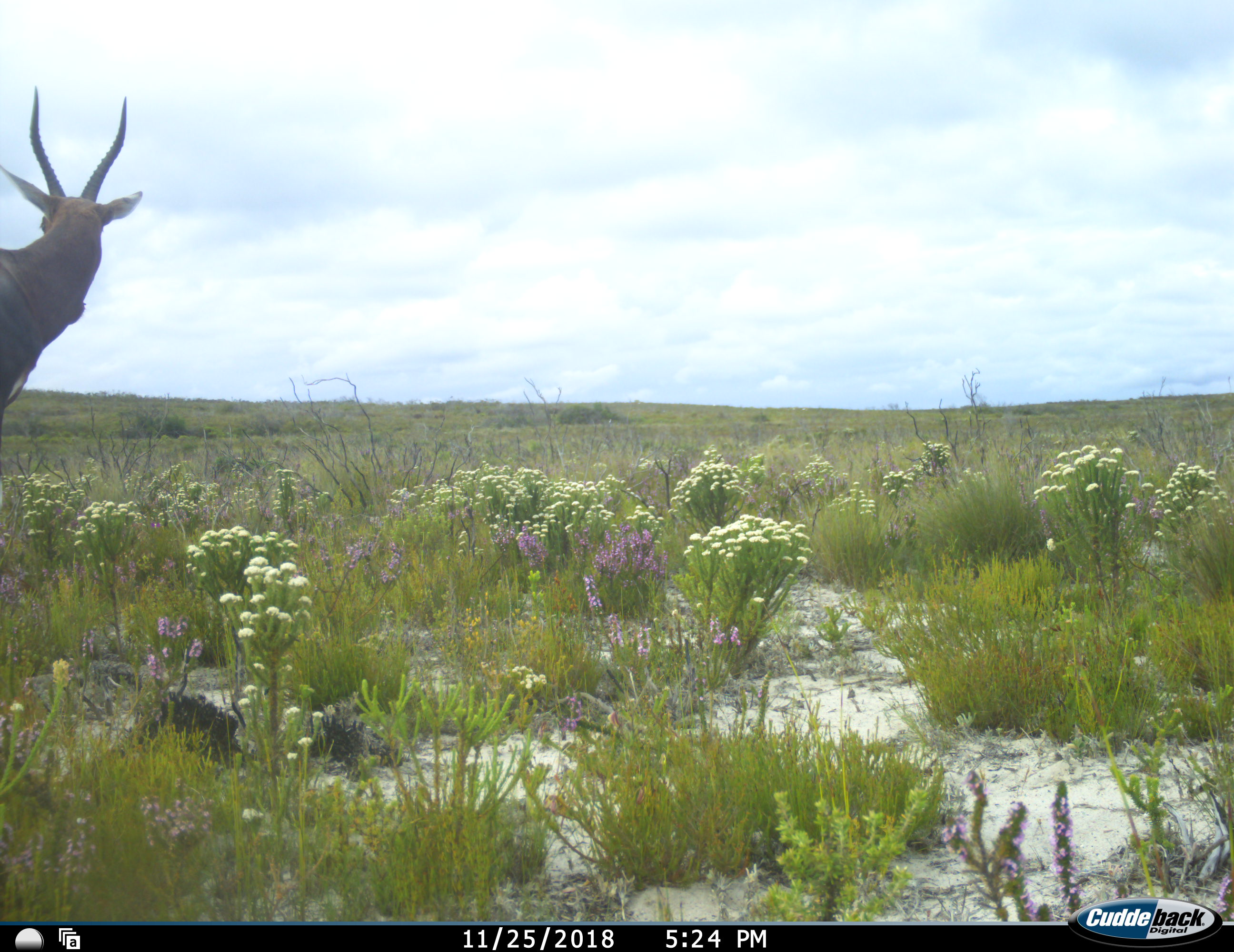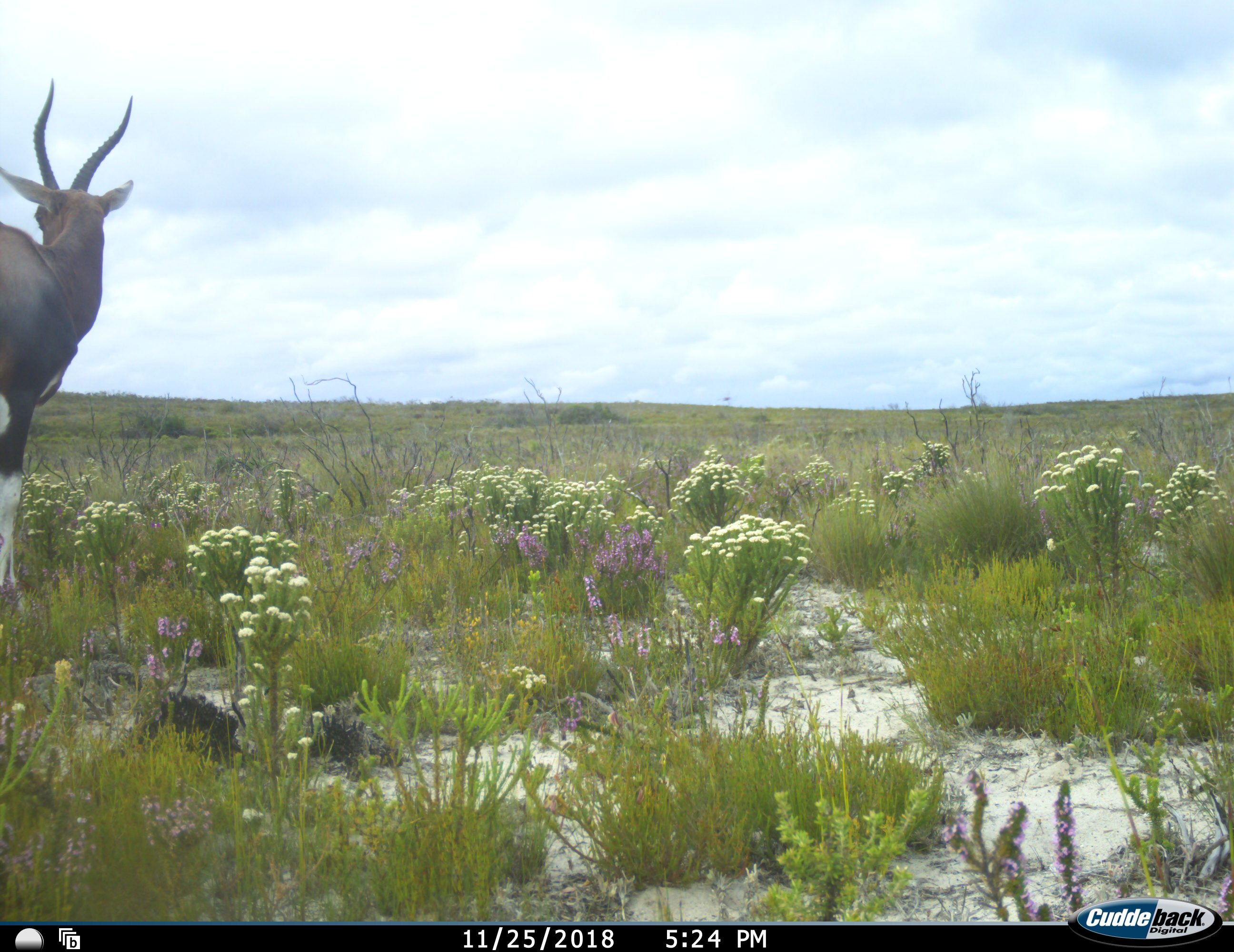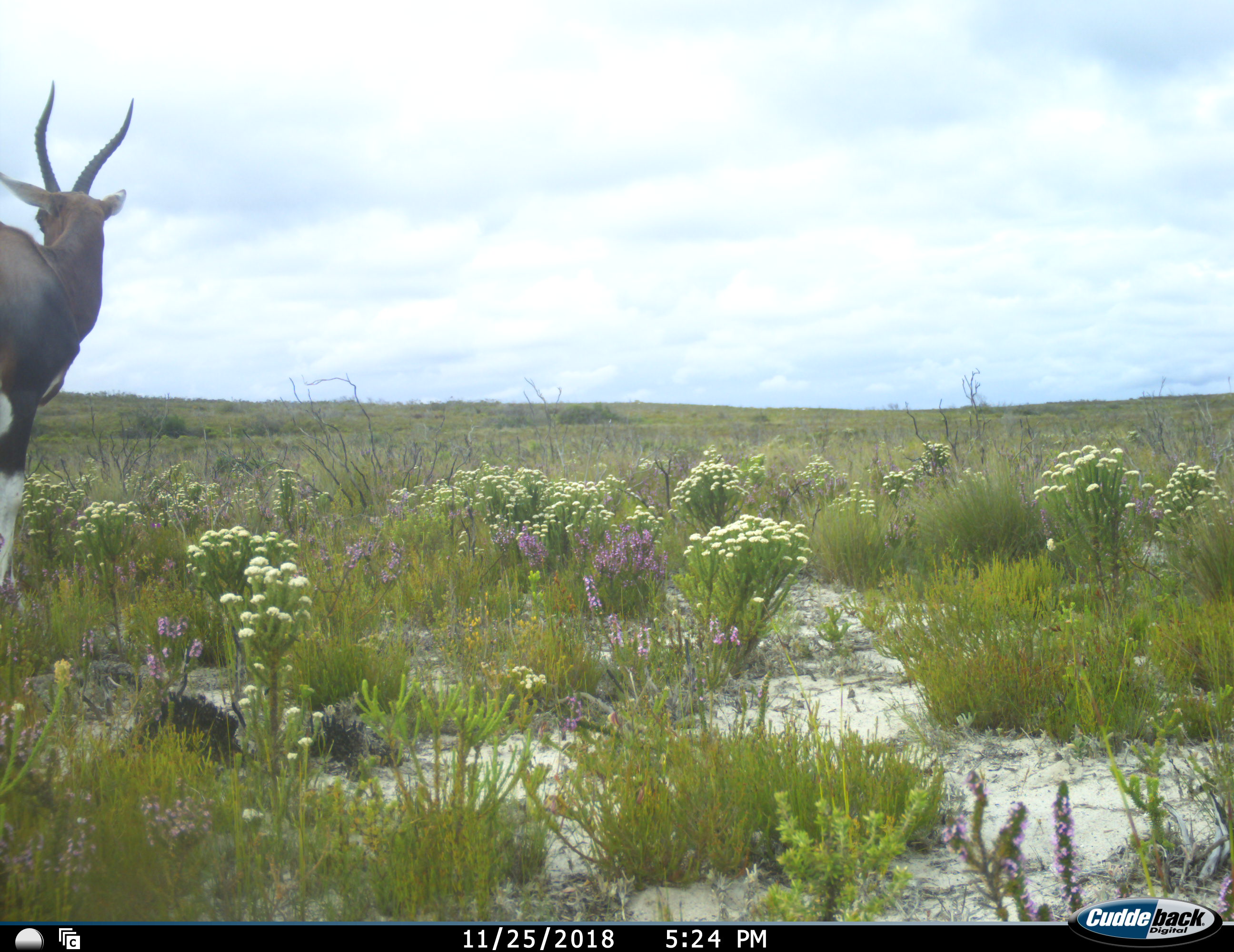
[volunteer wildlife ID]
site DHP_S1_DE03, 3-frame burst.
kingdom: Animalia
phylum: Chordata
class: Mammalia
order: Artiodactyla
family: Bovidae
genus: Damaliscus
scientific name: Damaliscus pygargus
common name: bontebok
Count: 1.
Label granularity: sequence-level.